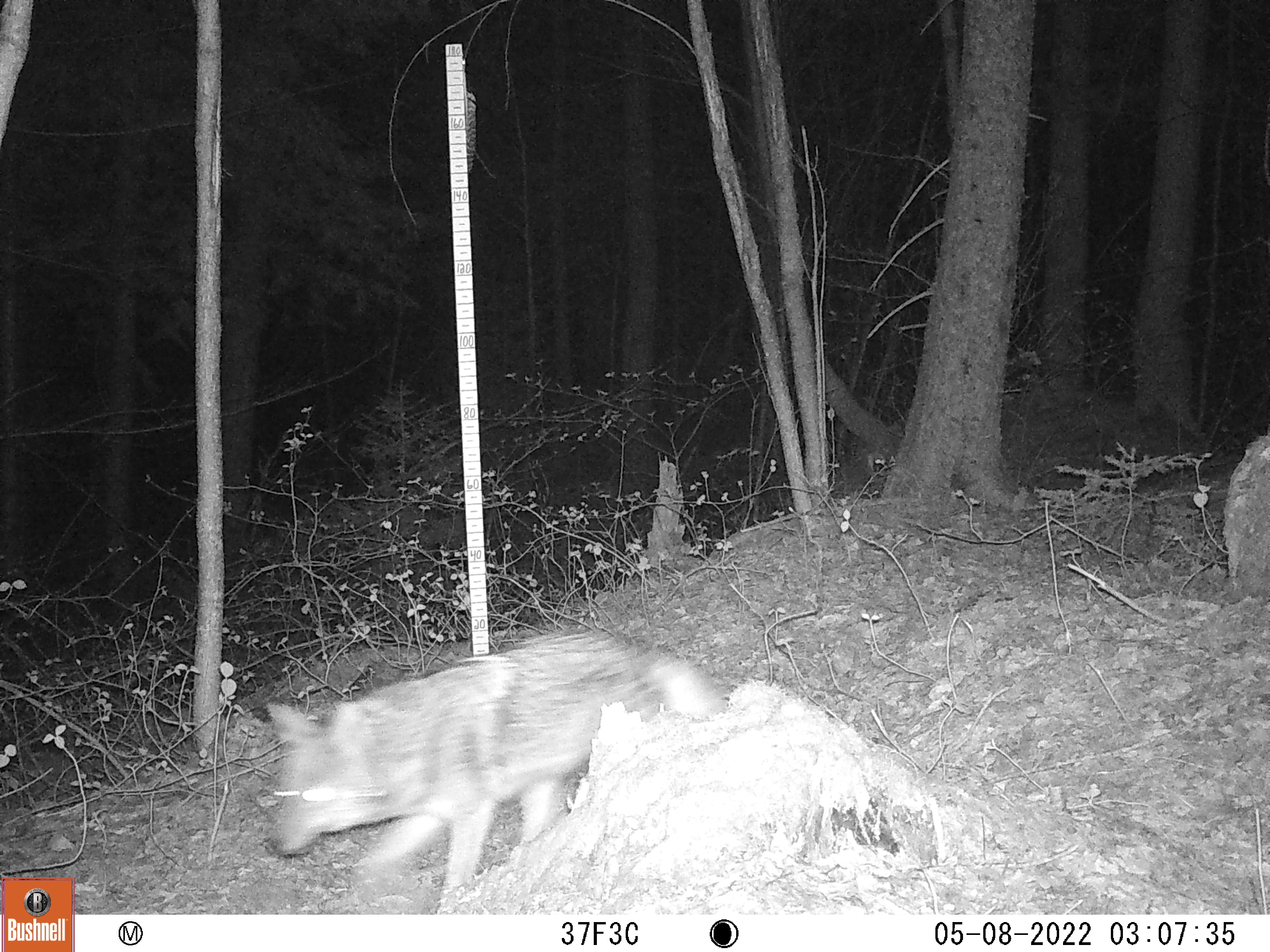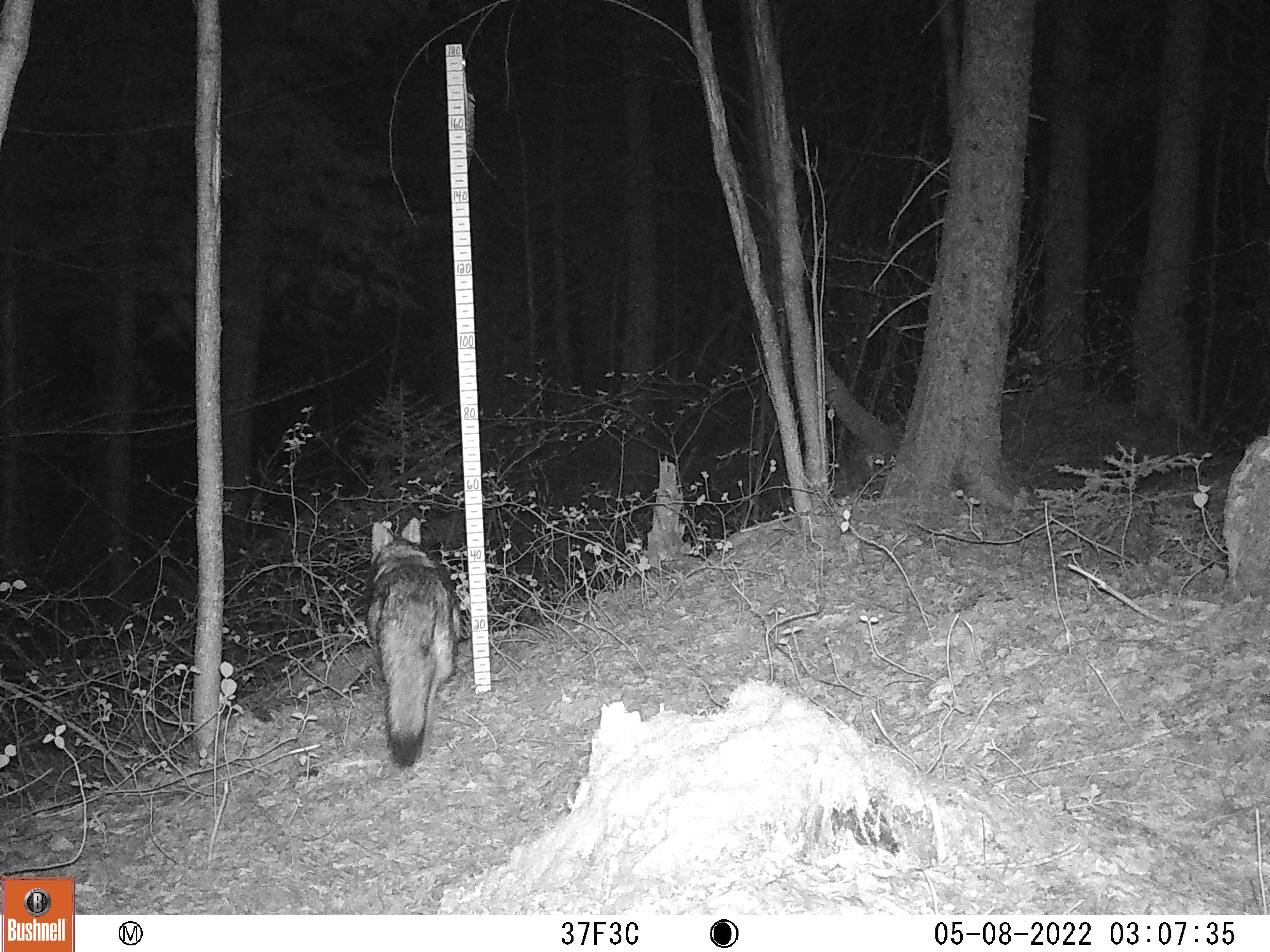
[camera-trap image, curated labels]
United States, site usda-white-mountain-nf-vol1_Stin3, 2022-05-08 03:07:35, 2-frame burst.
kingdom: Animalia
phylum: Chordata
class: Mammalia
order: Carnivora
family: Canidae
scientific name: Canidae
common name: canid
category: canid sp.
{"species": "canid sp. (canid) (Canidae)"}